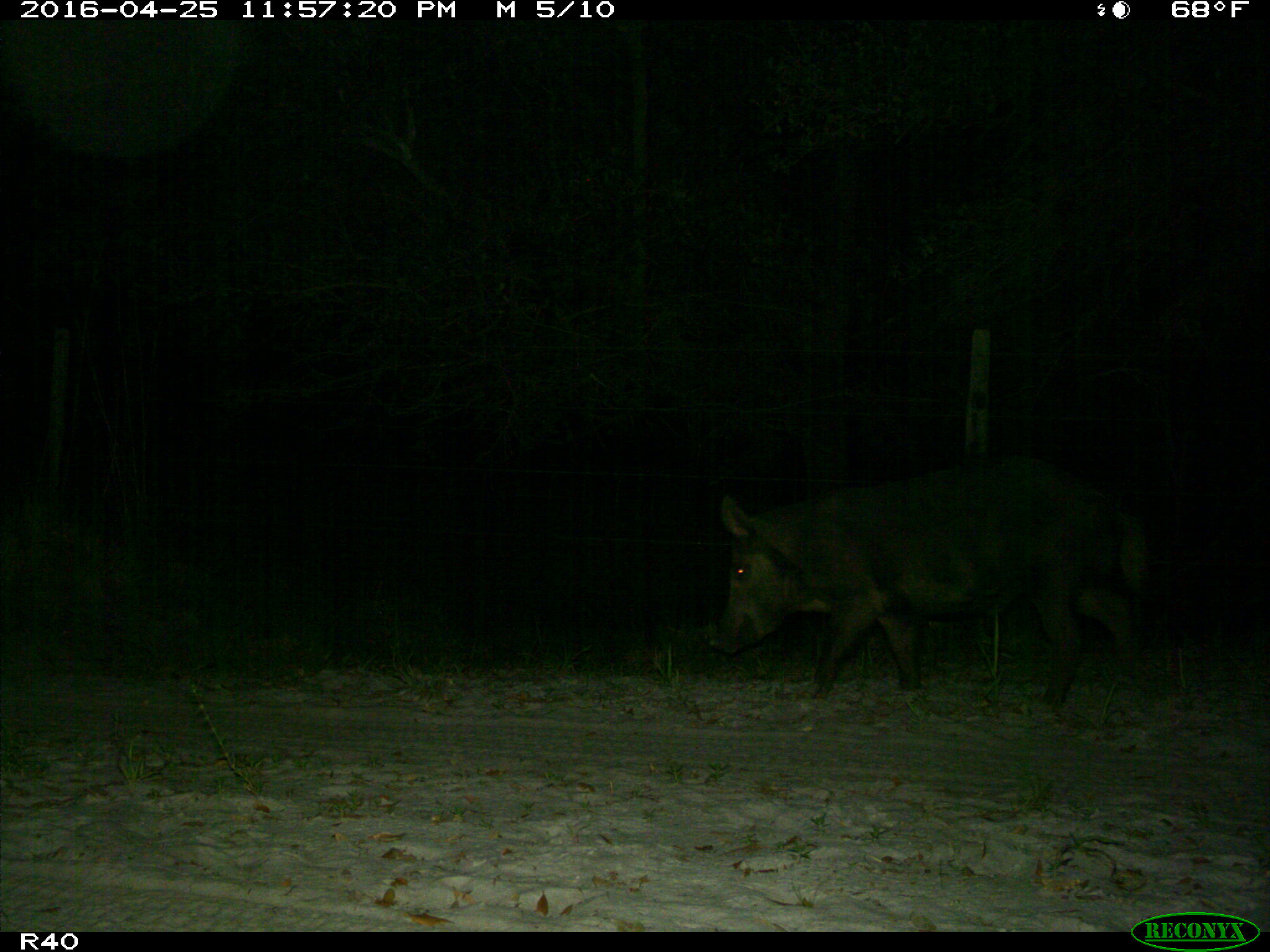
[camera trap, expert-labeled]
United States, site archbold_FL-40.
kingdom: Animalia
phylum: Chordata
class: Mammalia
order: Artiodactyla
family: Suidae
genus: Sus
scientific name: Sus scrofa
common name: wild boar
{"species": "Sus scrofa (wild boar)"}